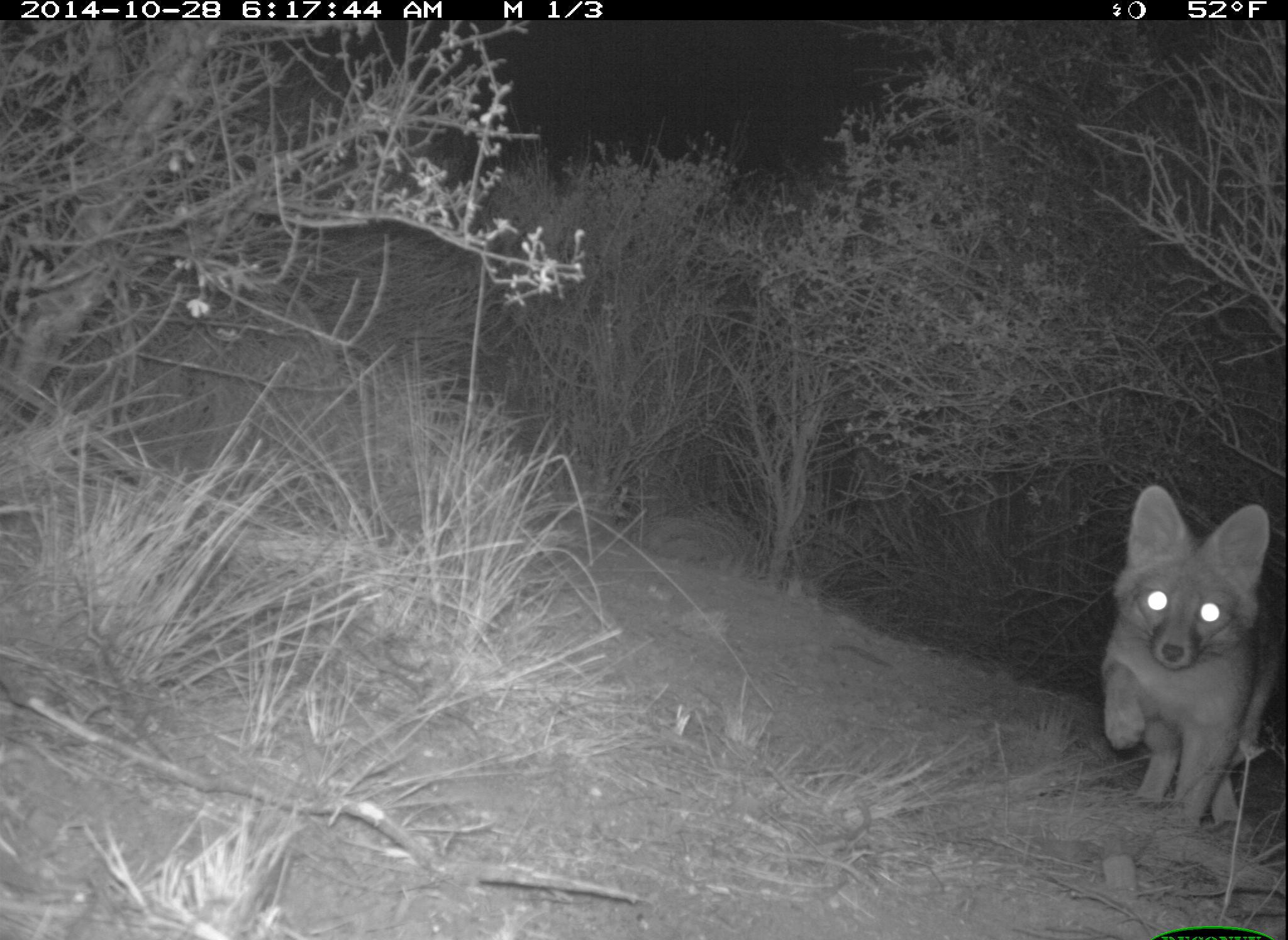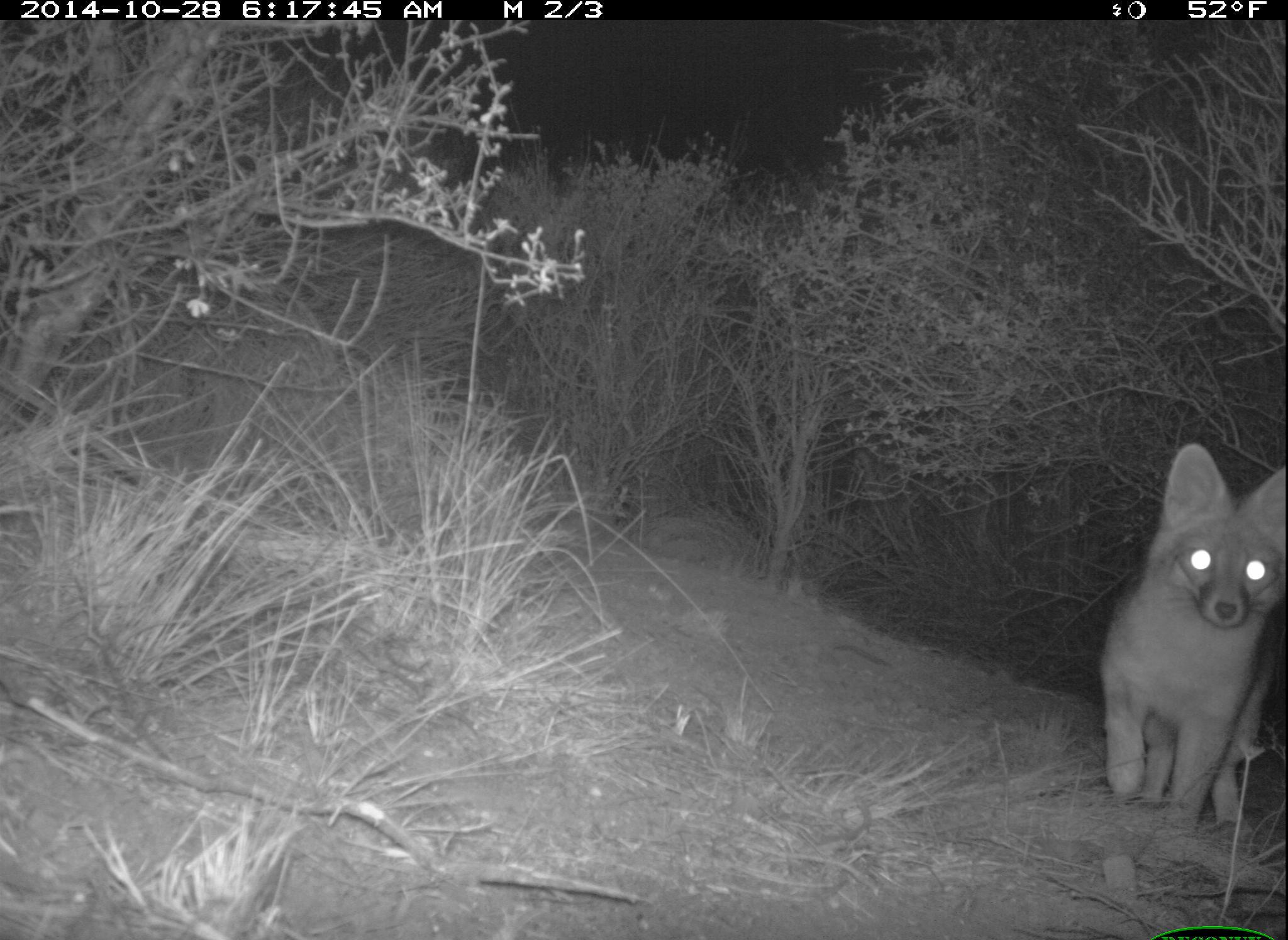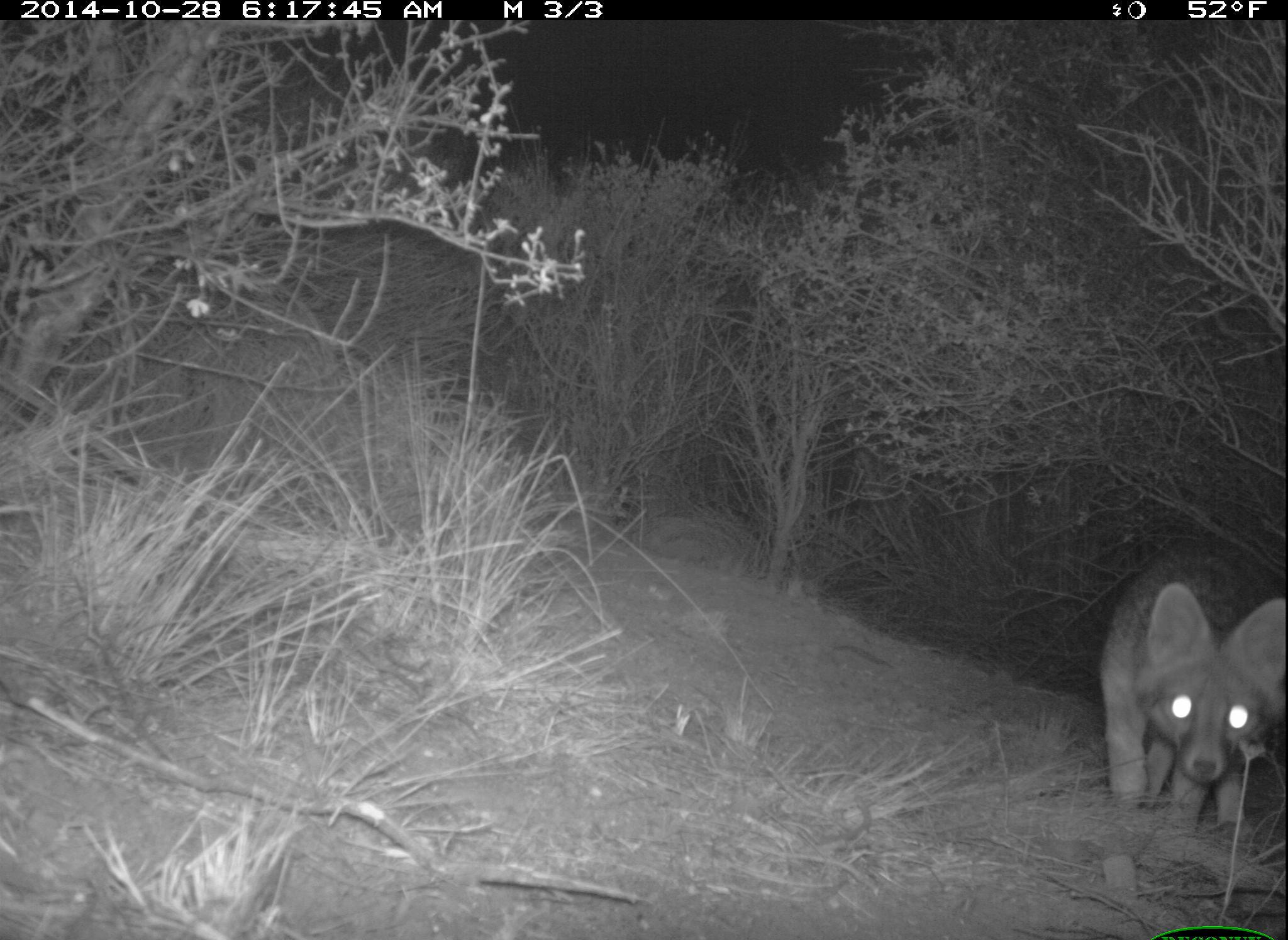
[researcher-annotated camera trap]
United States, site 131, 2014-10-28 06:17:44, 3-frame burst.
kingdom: Animalia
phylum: Chordata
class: Mammalia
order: Carnivora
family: Canidae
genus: Urocyon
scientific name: Urocyon cinereoargenteus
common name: gray fox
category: fox